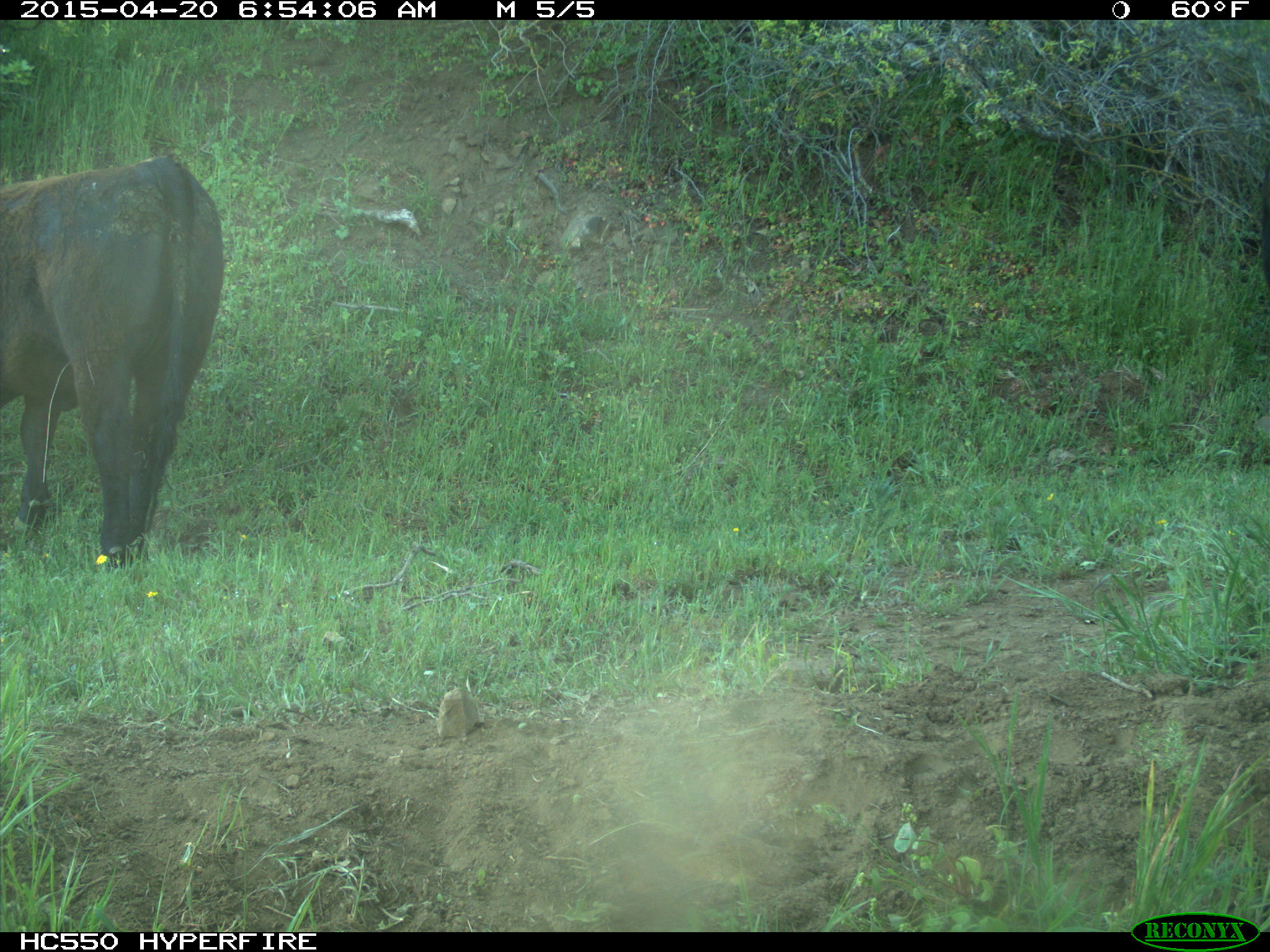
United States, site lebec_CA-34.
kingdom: Animalia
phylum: Chordata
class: Mammalia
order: Artiodactyla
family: Bovidae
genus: Bos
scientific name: Bos taurus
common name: domestic cow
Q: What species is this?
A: Bos taurus (domestic cow).